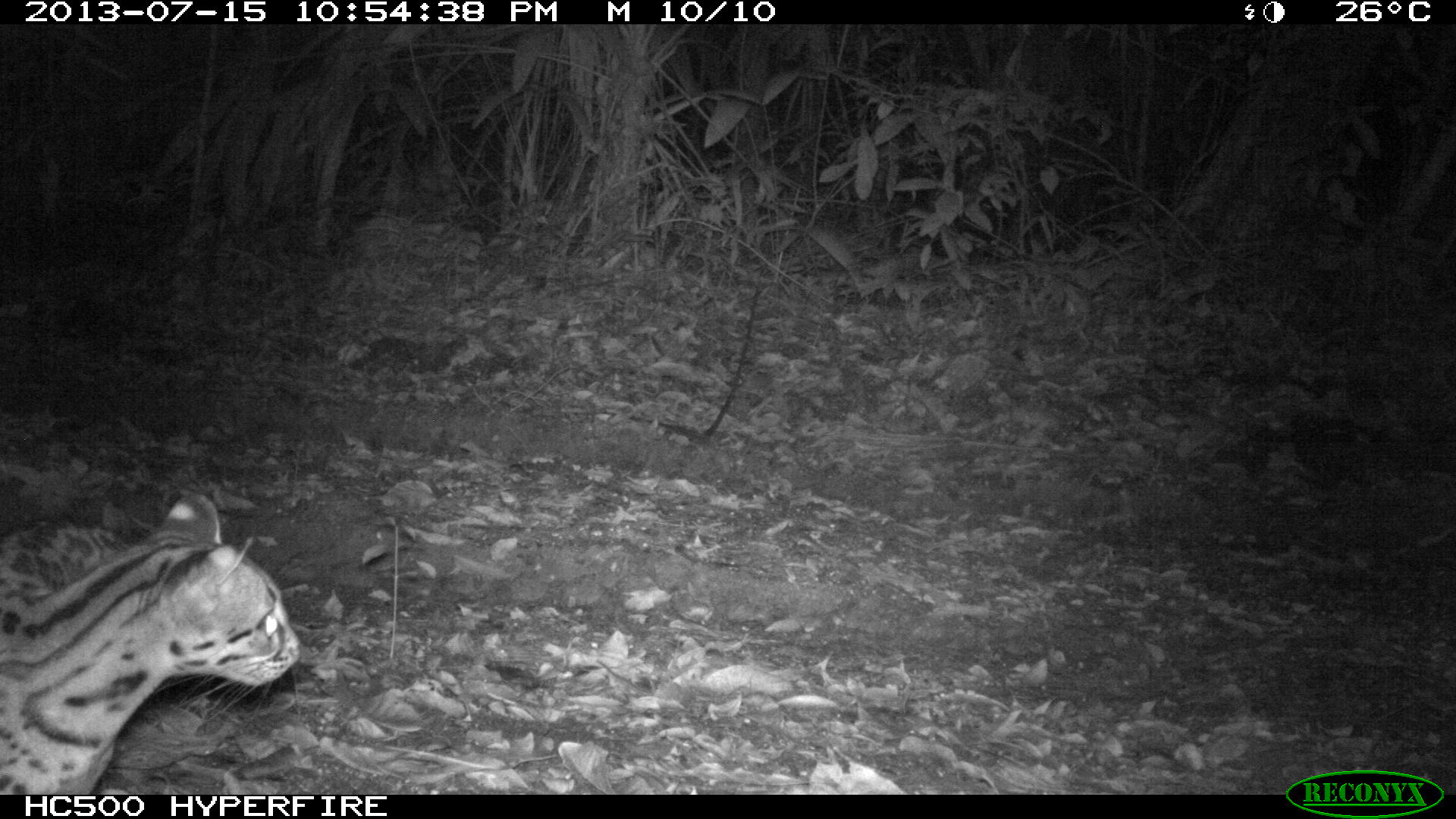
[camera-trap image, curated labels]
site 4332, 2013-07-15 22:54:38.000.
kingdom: Animalia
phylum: Chordata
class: Mammalia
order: Carnivora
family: Felidae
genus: Leopardus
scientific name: Leopardus pardalis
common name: ocelot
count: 1